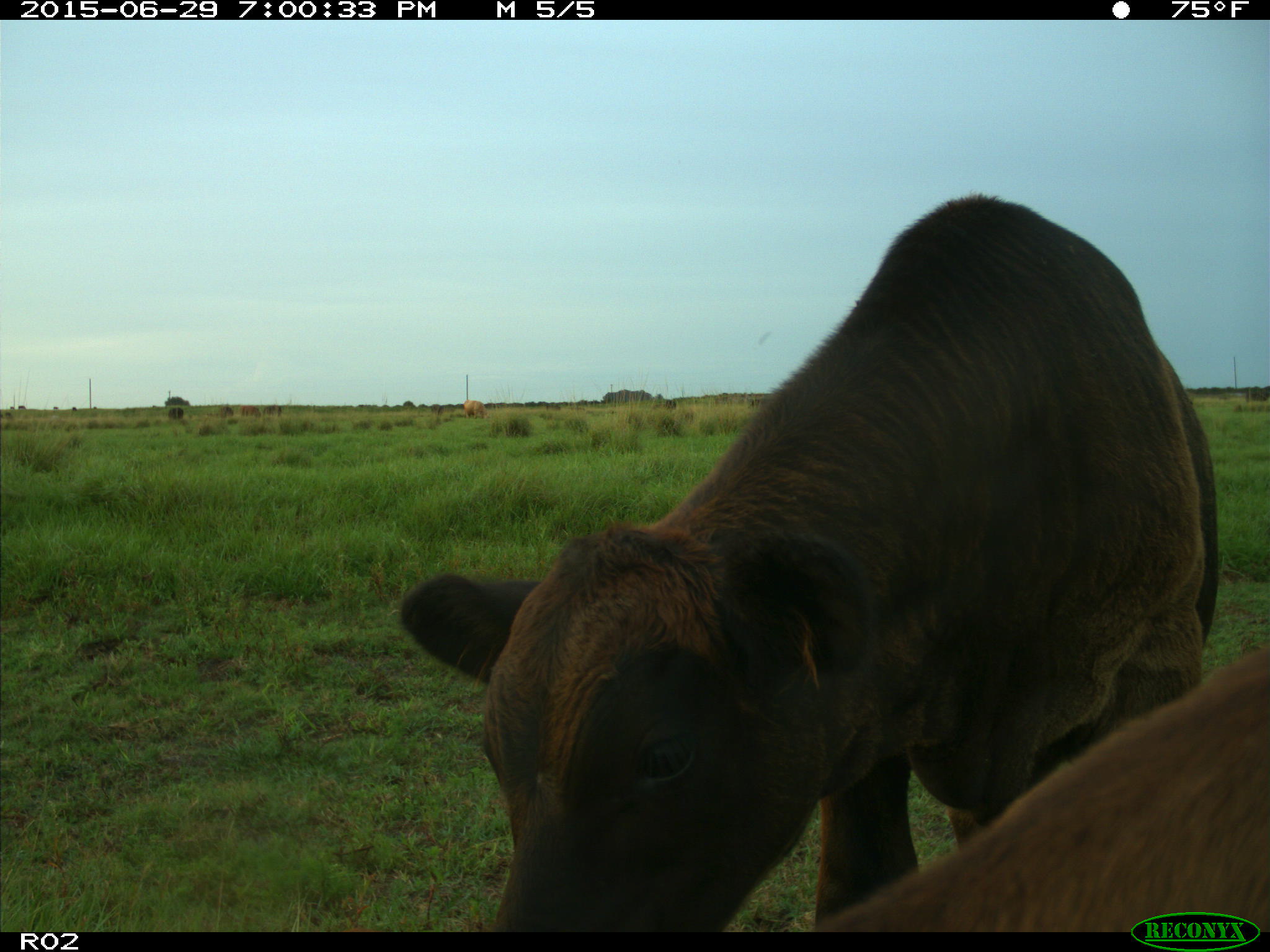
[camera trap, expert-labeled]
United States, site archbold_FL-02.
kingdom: Animalia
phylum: Chordata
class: Mammalia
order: Artiodactyla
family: Bovidae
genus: Bos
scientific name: Bos taurus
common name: domestic cow